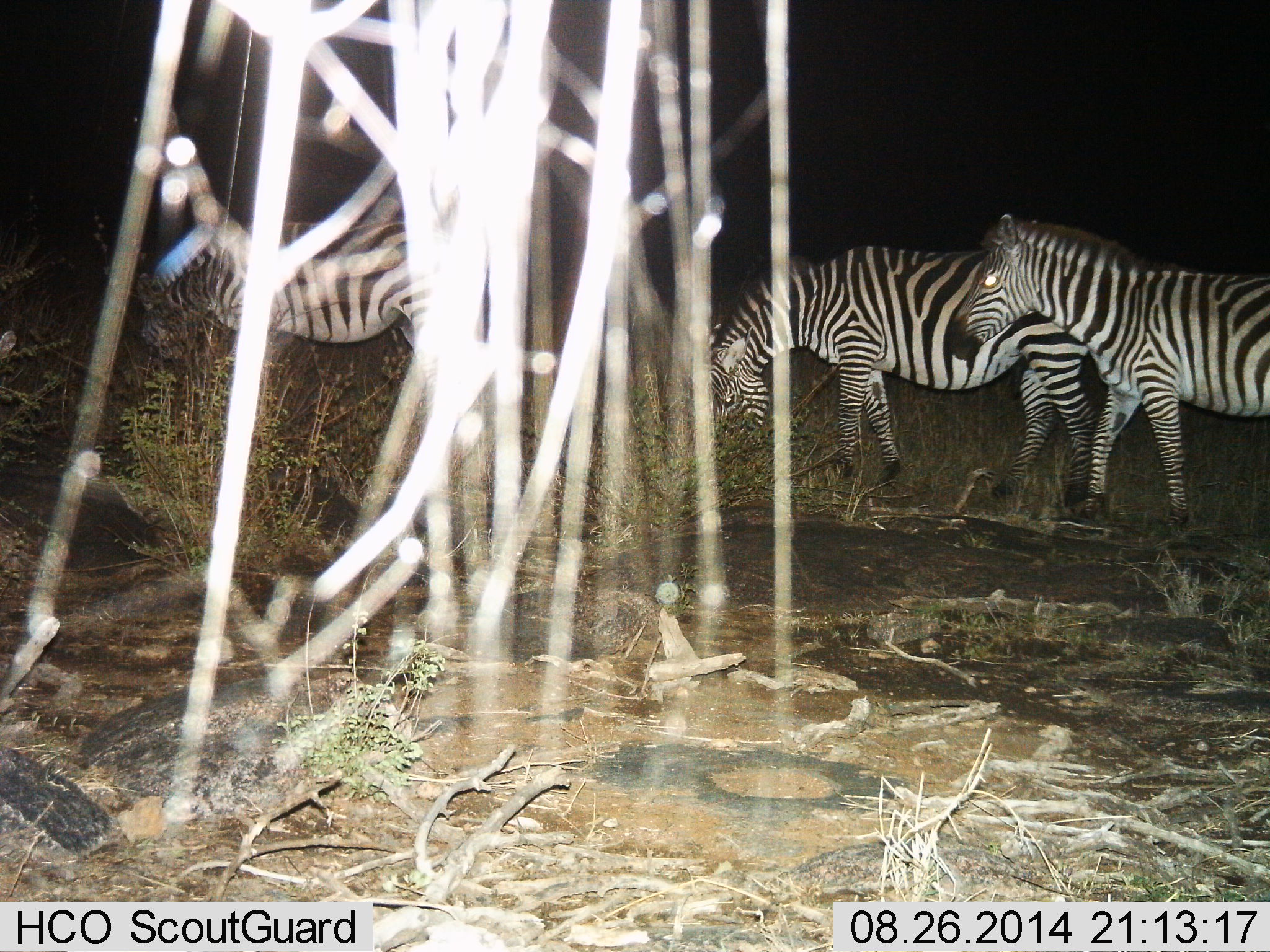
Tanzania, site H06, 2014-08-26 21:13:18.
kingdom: Animalia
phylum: Chordata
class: Mammalia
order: Perissodactyla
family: Equidae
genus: Equus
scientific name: Equus quagga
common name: plains zebra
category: zebra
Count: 3.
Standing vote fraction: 70%.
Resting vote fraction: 10%.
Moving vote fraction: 30%.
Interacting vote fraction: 0%.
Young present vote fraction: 0%.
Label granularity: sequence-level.